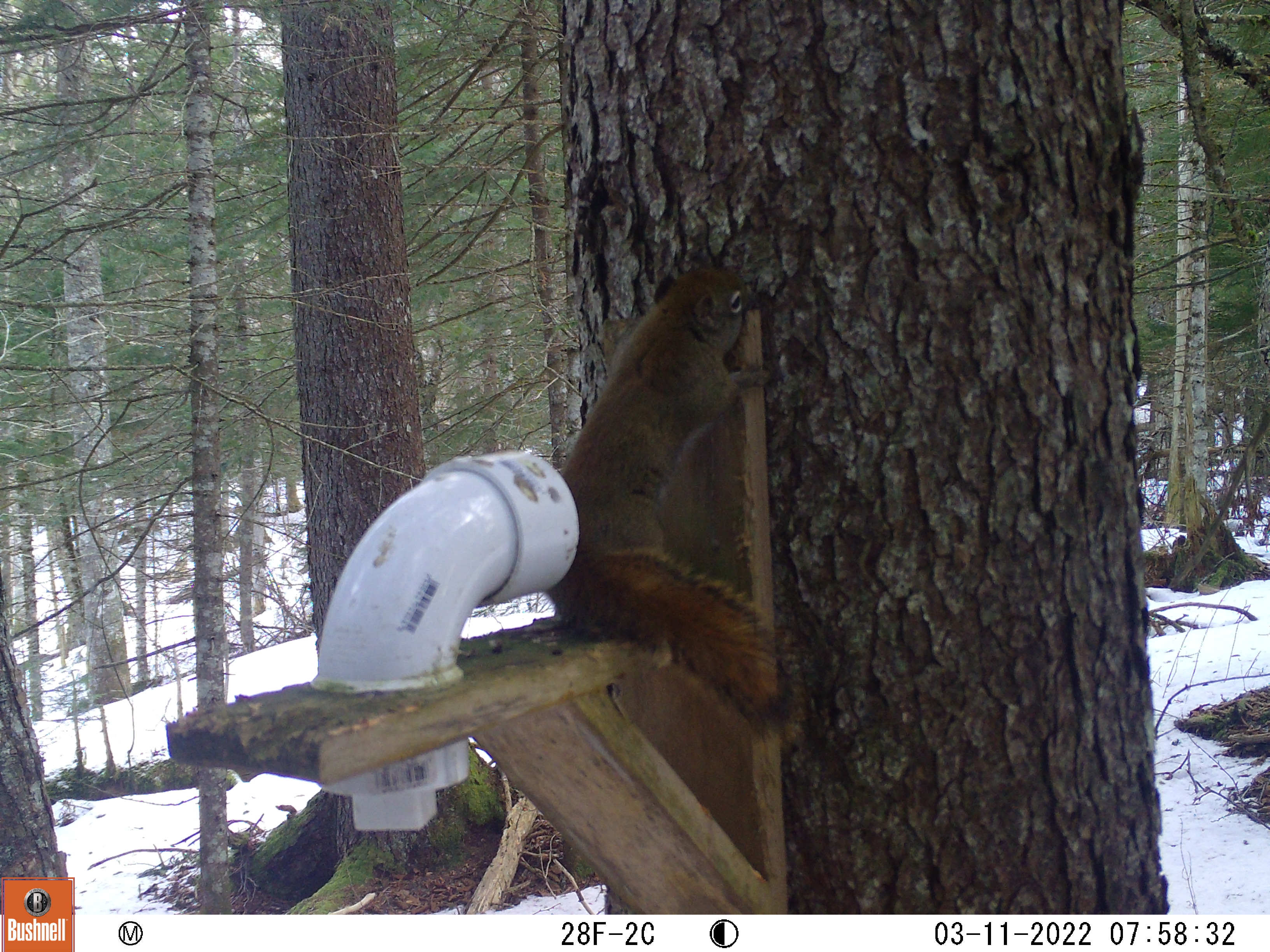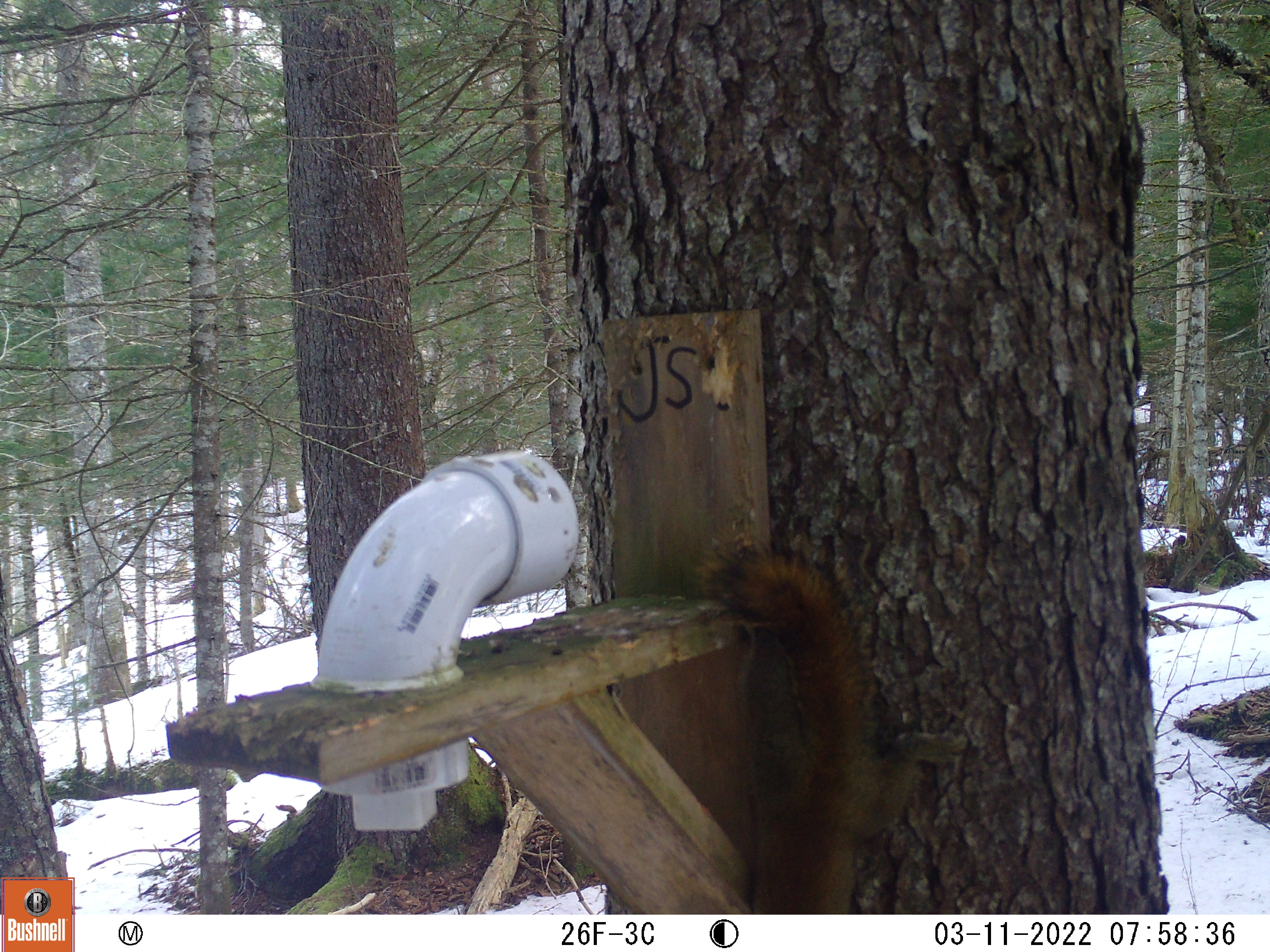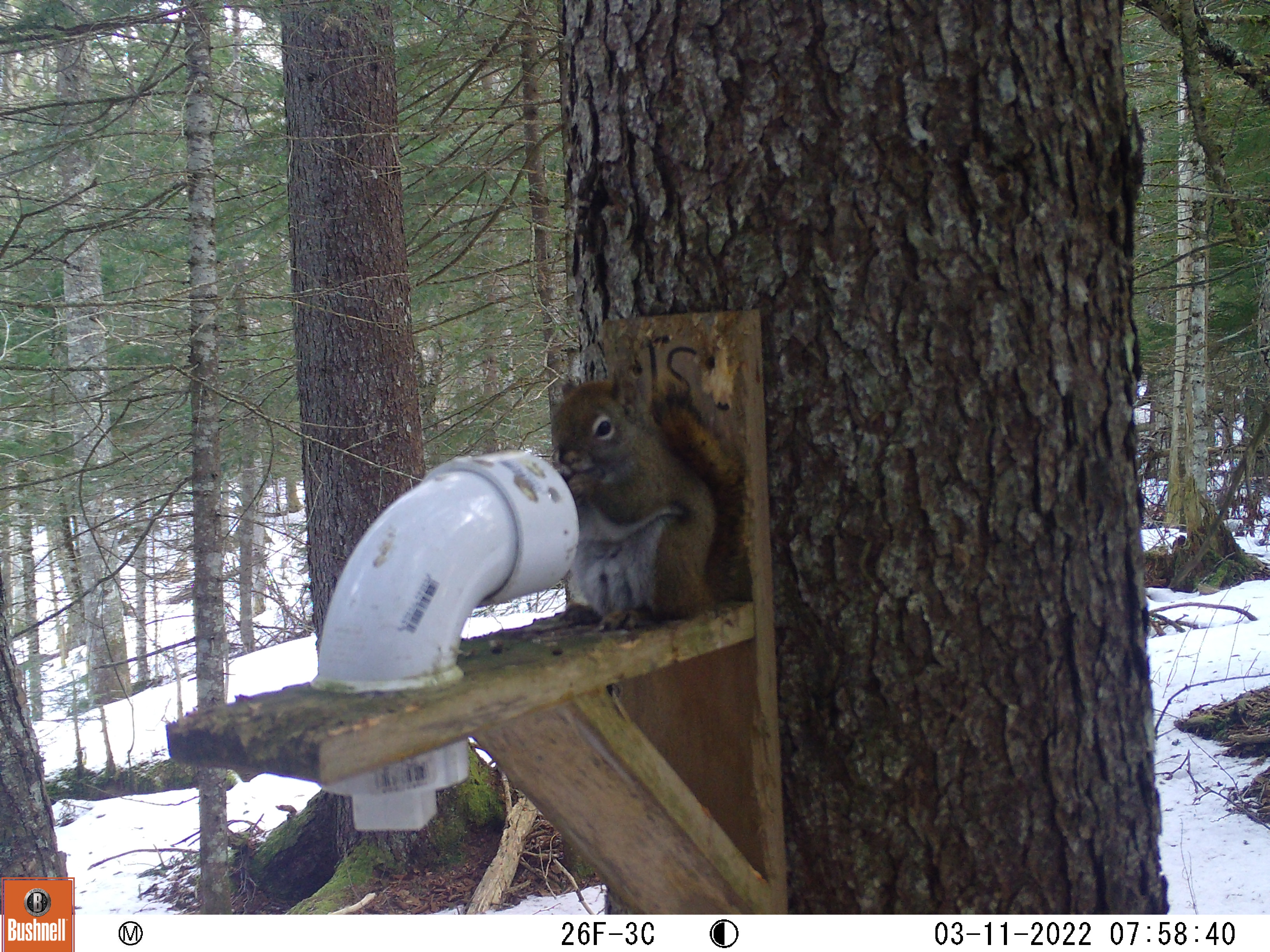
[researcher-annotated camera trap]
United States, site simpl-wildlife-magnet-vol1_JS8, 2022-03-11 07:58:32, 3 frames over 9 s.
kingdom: Animalia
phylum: Chordata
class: Mammalia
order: Rodentia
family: Sciuridae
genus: Tamiasciurus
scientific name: Tamiasciurus hudsonicus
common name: red squirrel